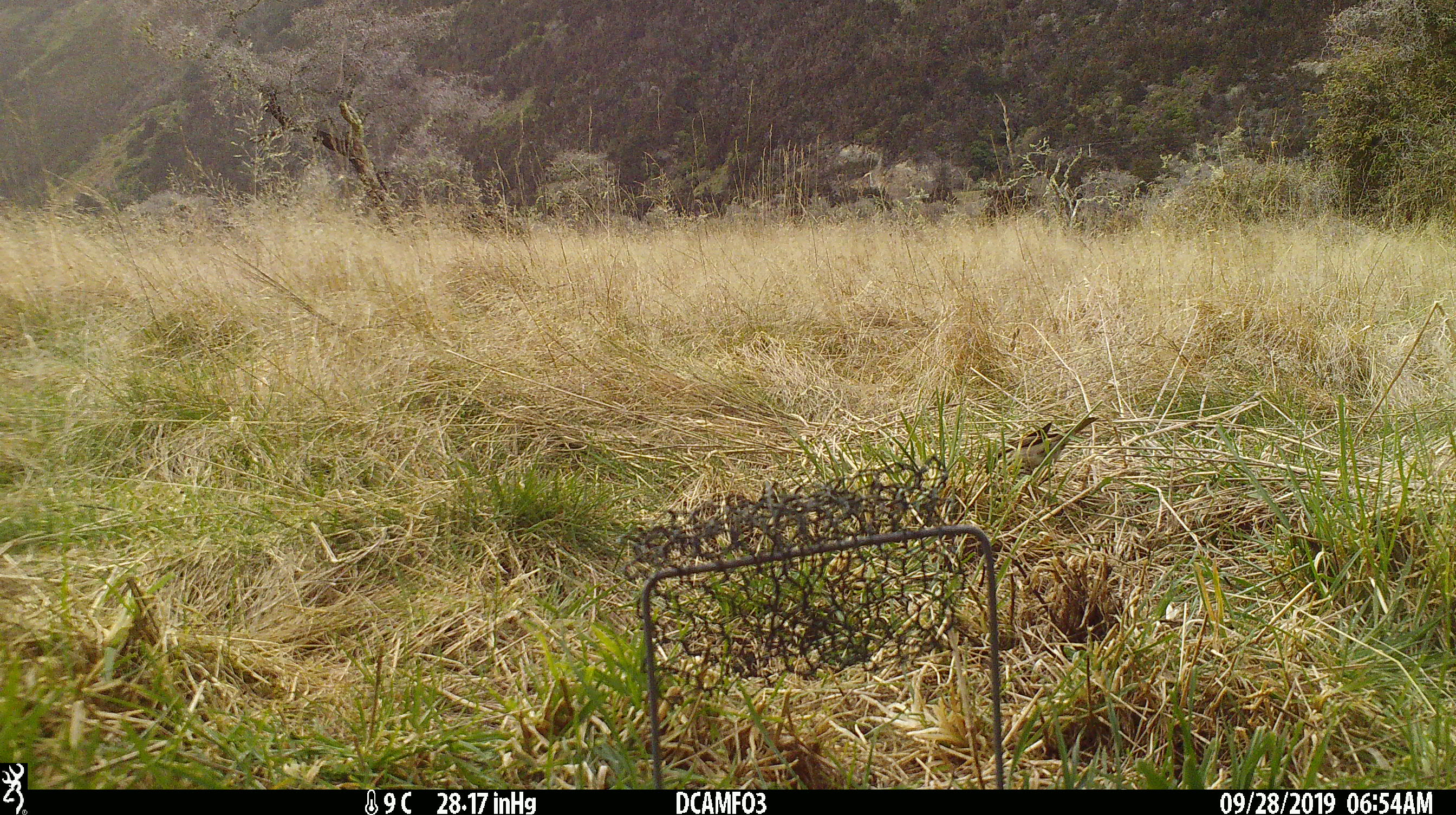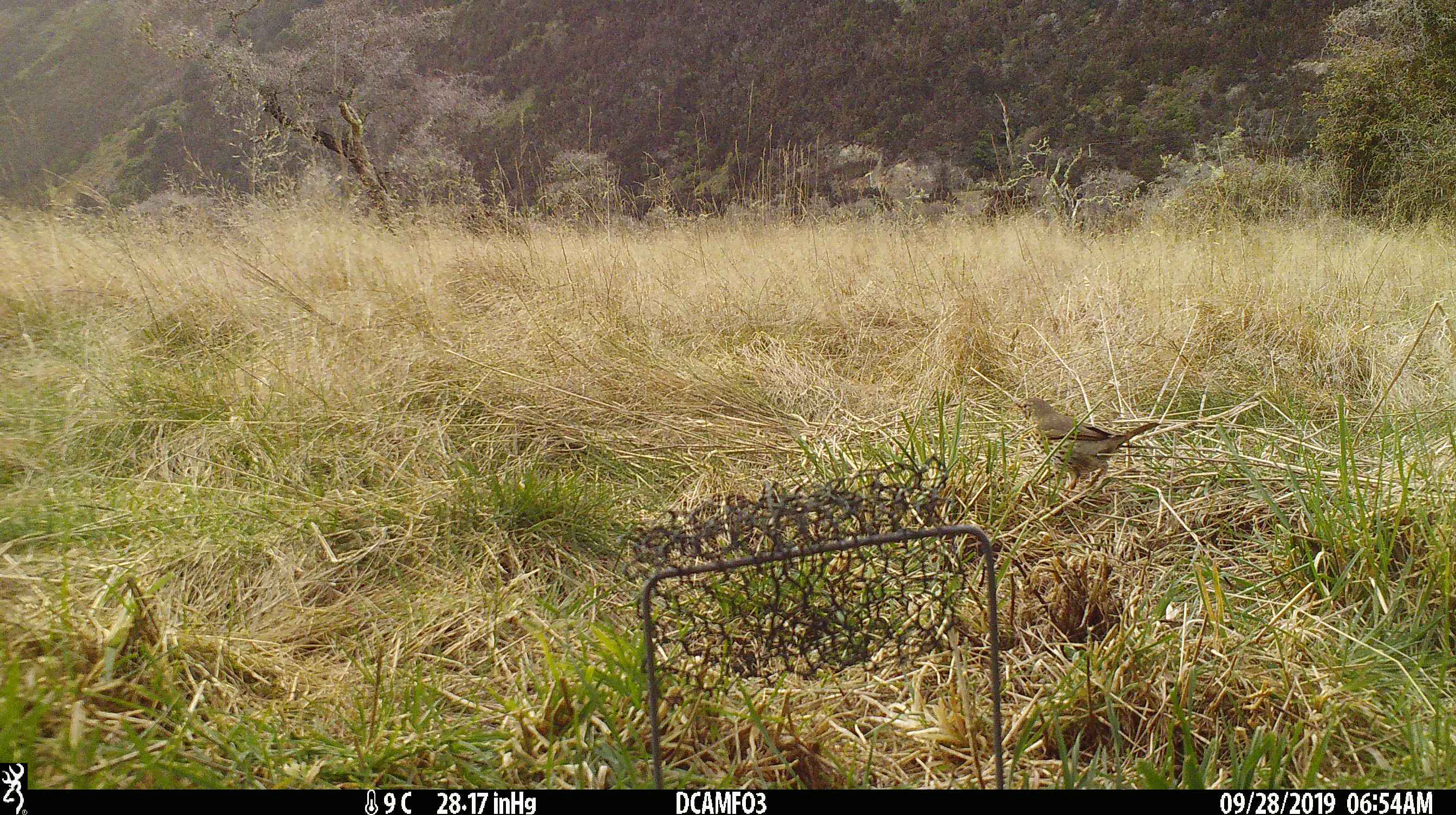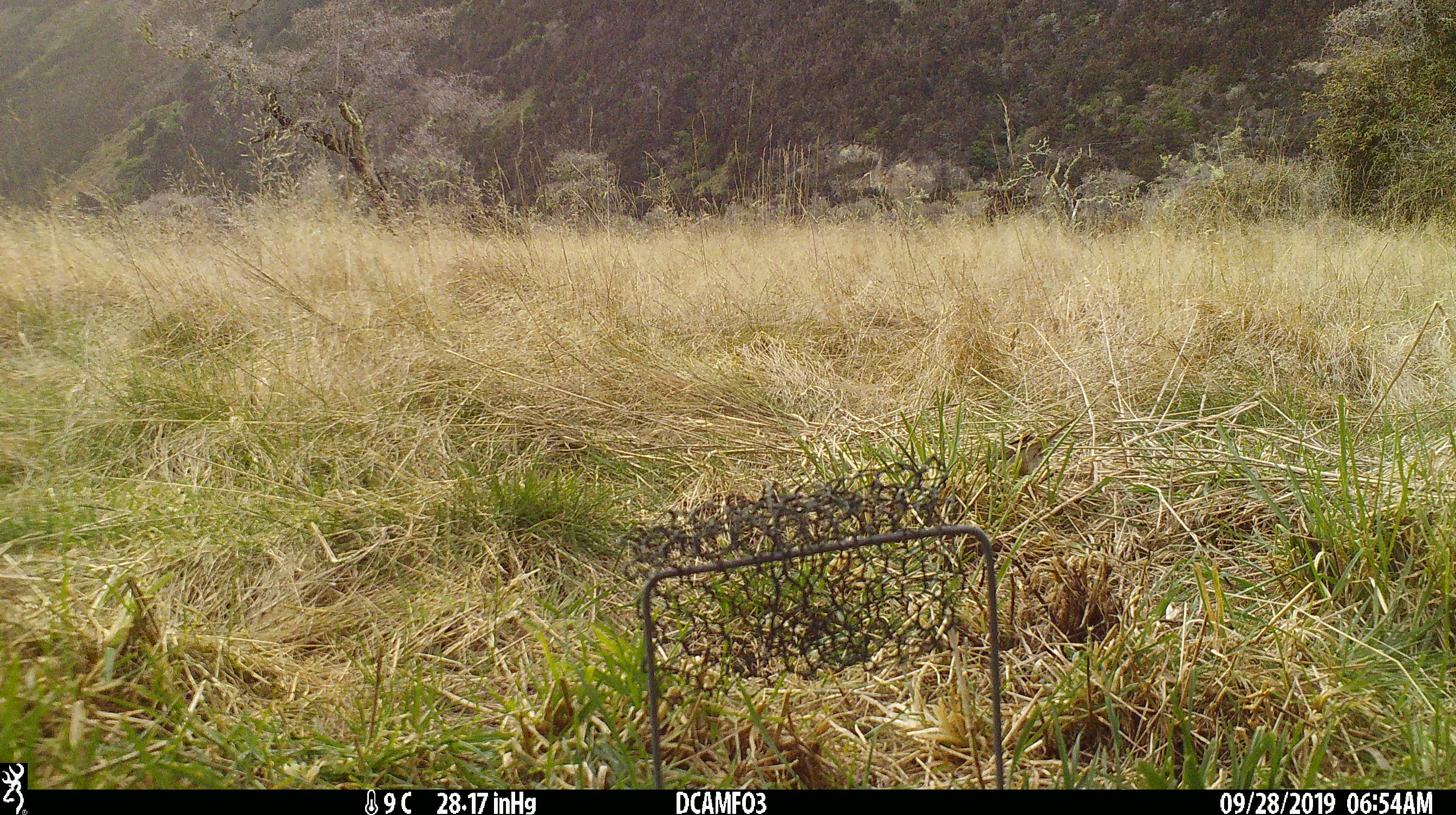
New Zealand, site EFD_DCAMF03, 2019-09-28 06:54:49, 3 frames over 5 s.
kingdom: Animalia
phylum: Chordata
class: Aves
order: Passeriformes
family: Turdidae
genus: Turdus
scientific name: Turdus philomelos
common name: song thrush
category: thrush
Thrush (song thrush) (Turdus philomelos).